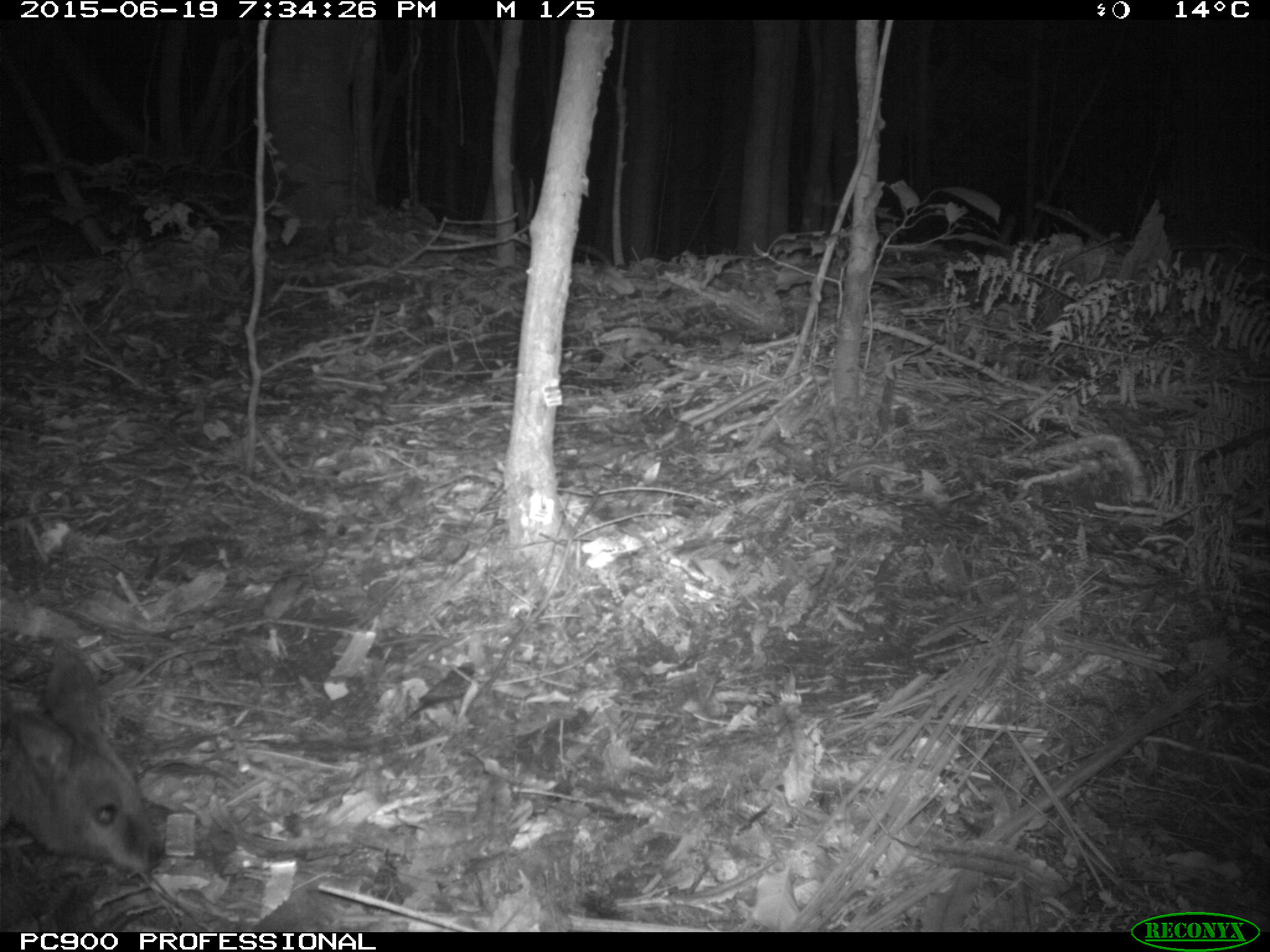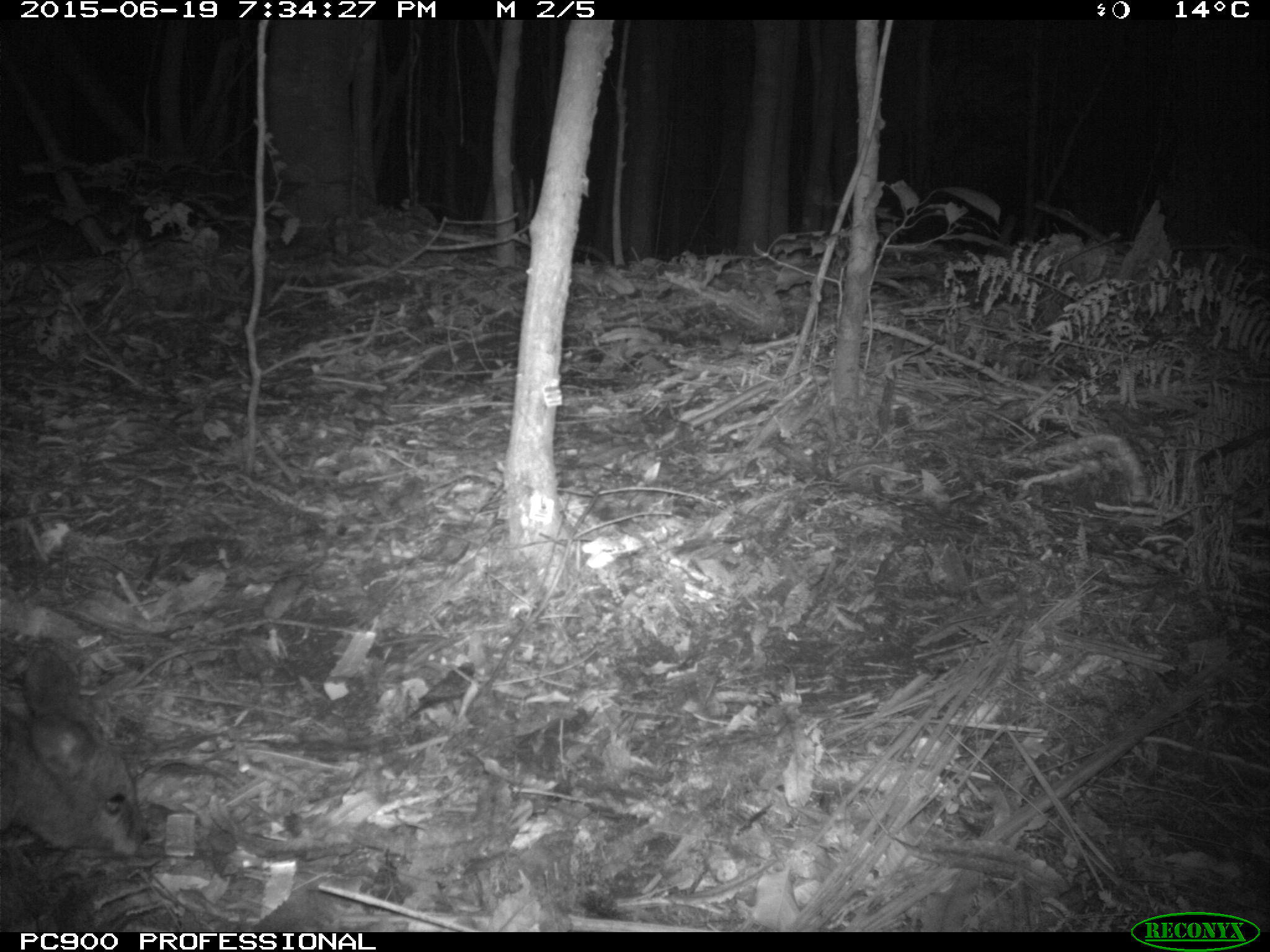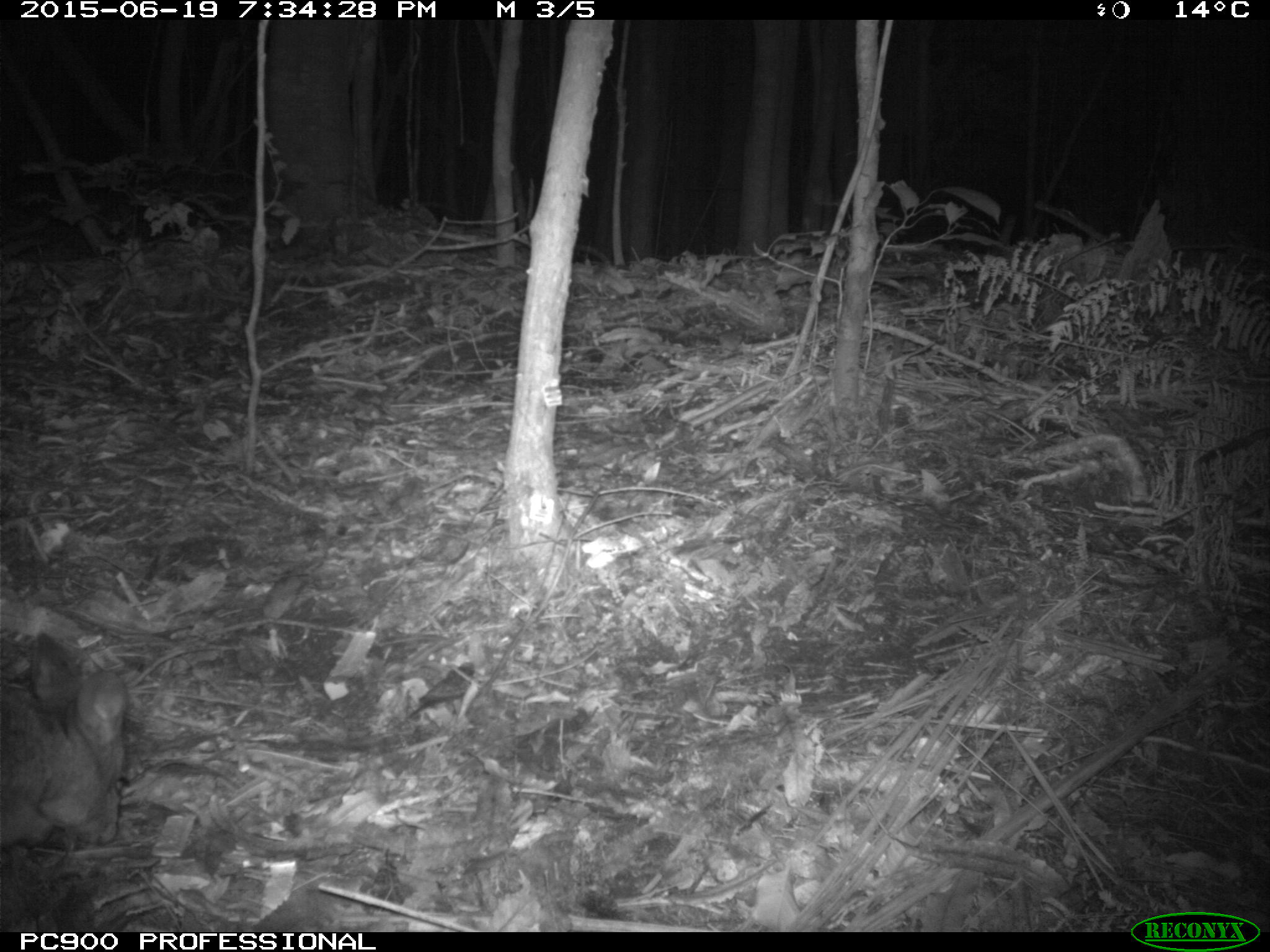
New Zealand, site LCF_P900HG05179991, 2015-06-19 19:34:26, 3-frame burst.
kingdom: Animalia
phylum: Chordata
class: Mammalia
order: Diprotodontia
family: Macropodidae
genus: Notamacropus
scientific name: Notamacropus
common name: wallaby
Wallaby (Notamacropus).